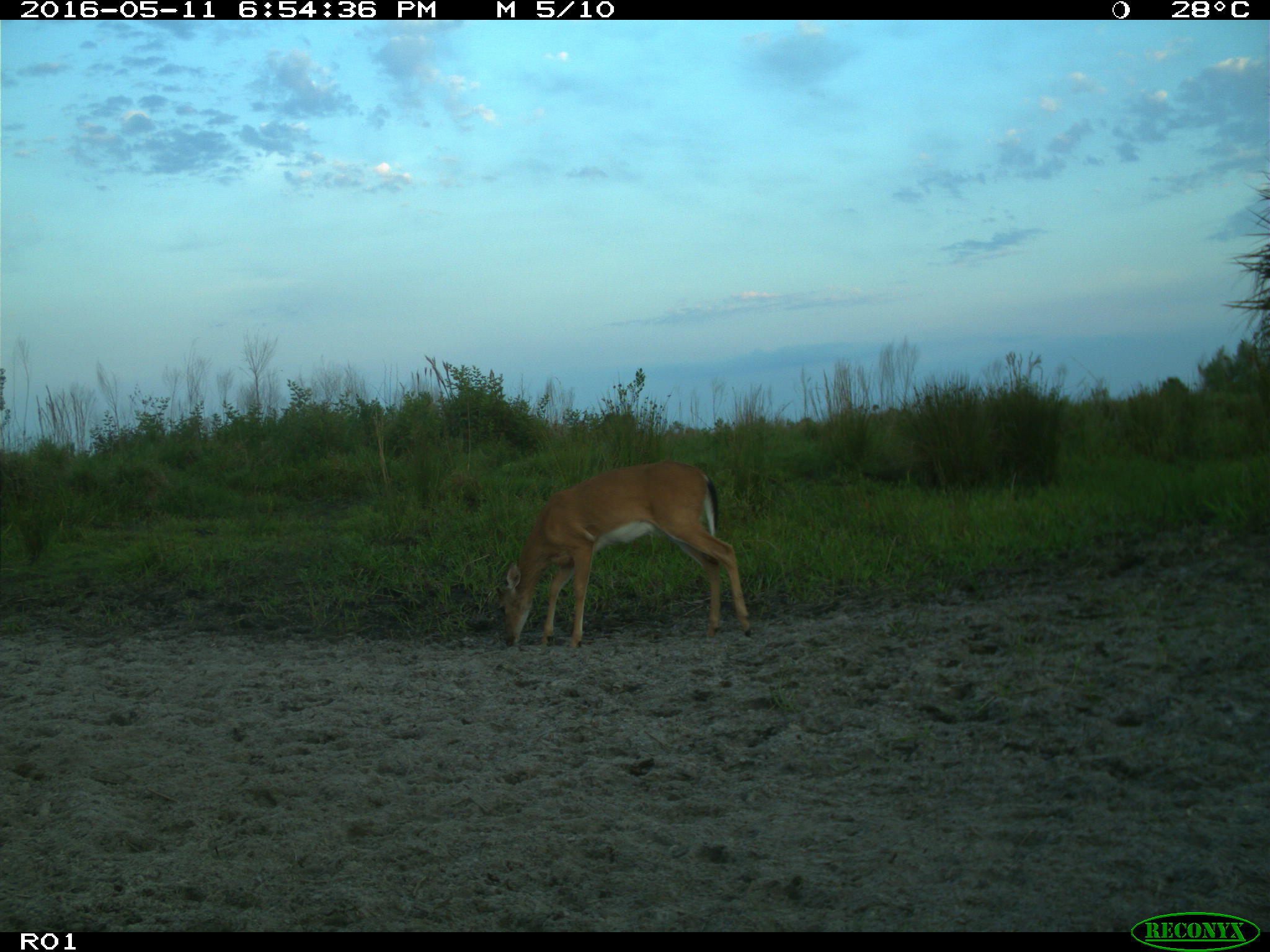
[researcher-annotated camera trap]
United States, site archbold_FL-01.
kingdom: Animalia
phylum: Chordata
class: Mammalia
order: Artiodactyla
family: Bovidae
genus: Bos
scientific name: Bos taurus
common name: domestic cow